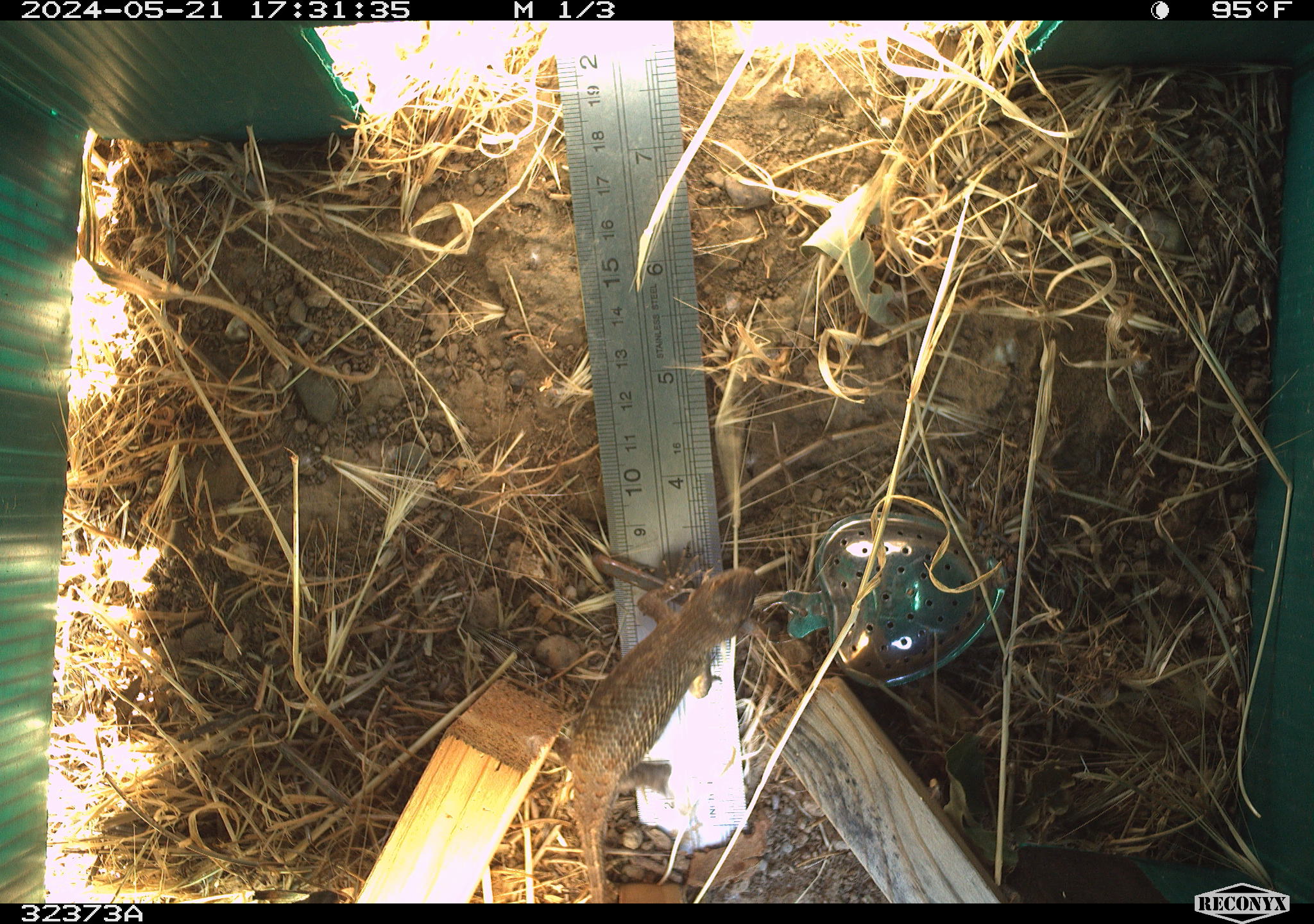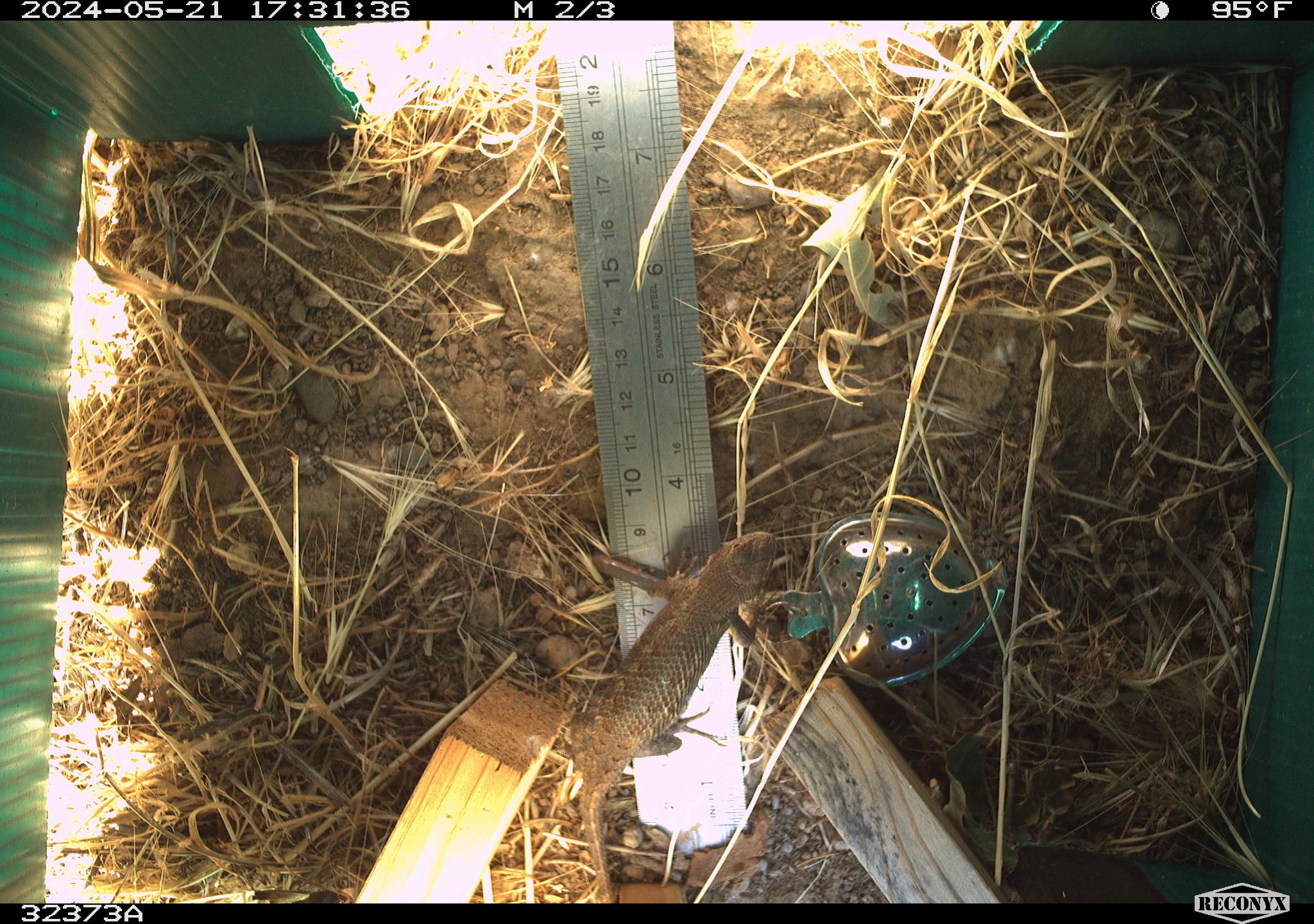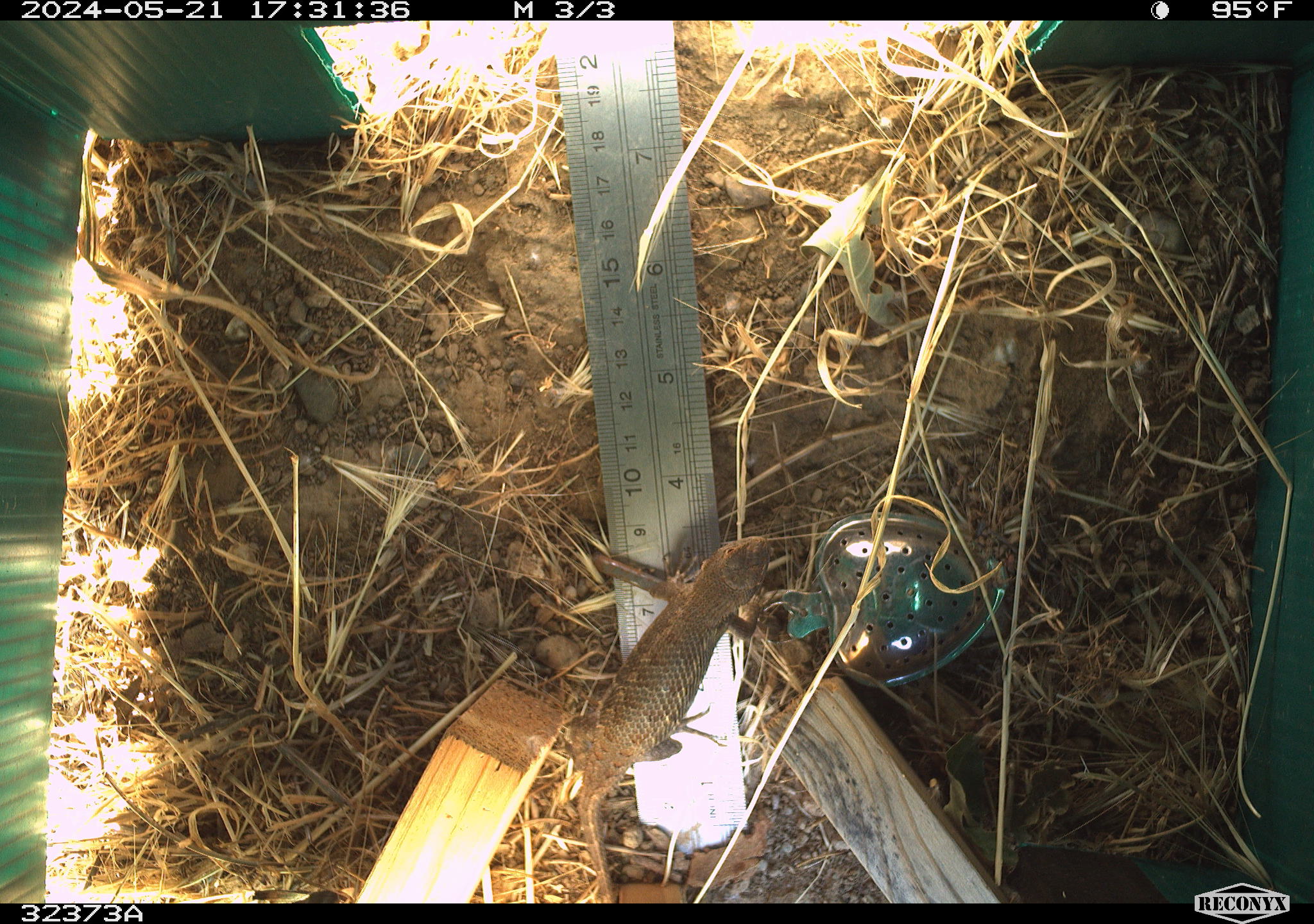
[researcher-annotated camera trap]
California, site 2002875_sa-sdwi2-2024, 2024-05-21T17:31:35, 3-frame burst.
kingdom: Animalia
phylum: Chordata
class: Reptilia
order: Squamata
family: Phrynosomatidae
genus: Sceloporus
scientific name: Sceloporus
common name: spiny lizards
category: sceloporus species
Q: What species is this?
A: Sceloporus species (spiny lizards) (Sceloporus).